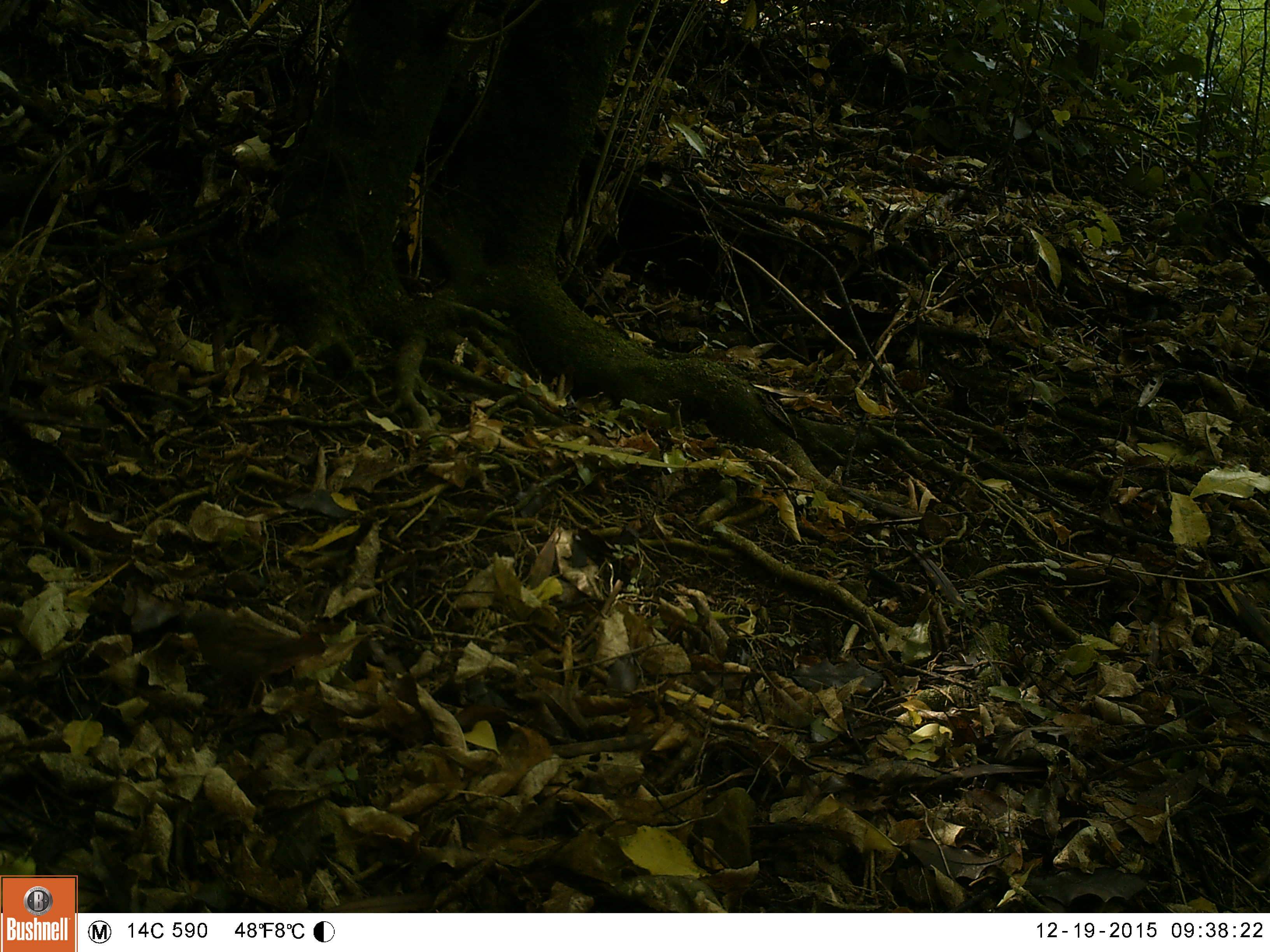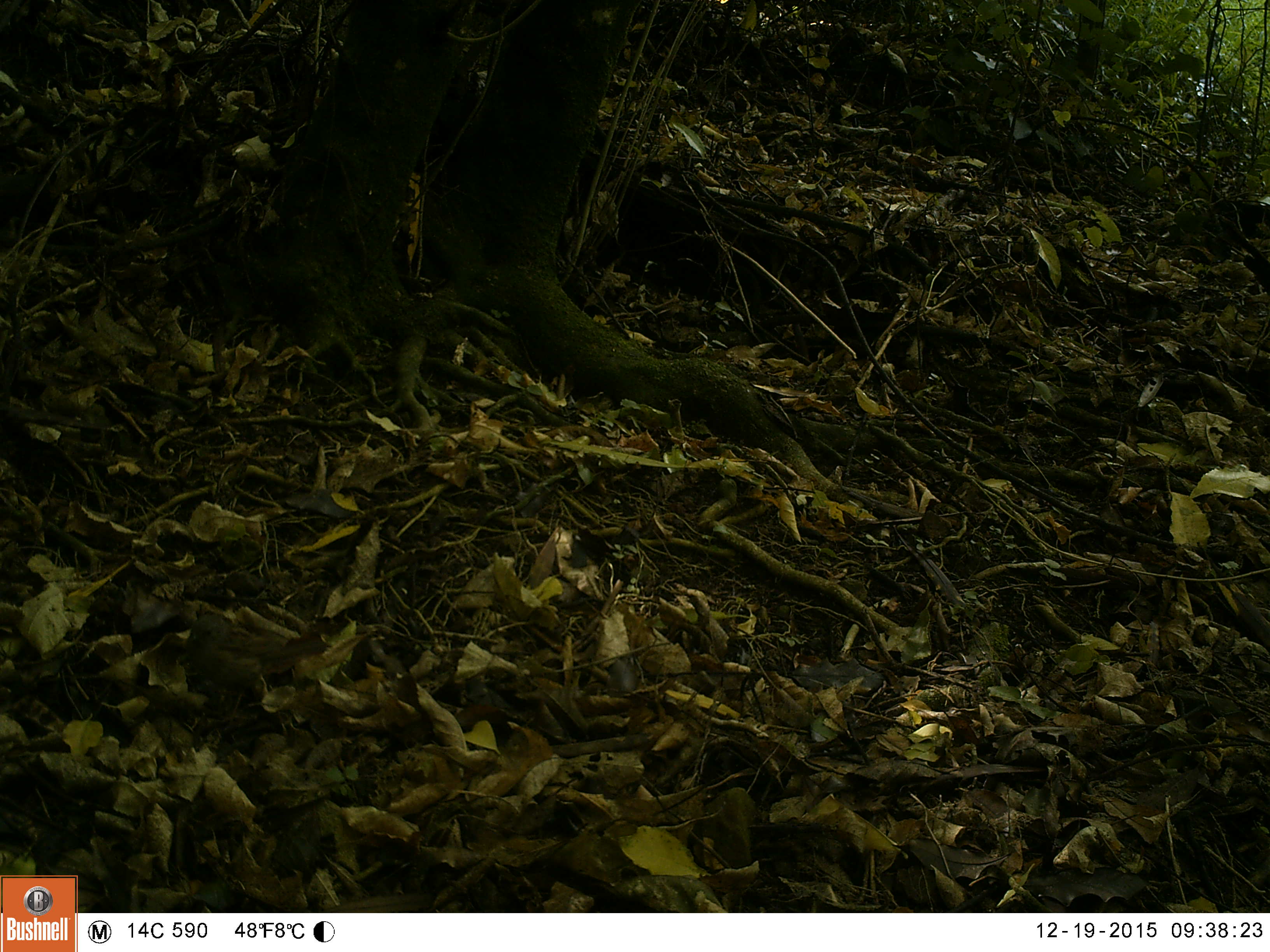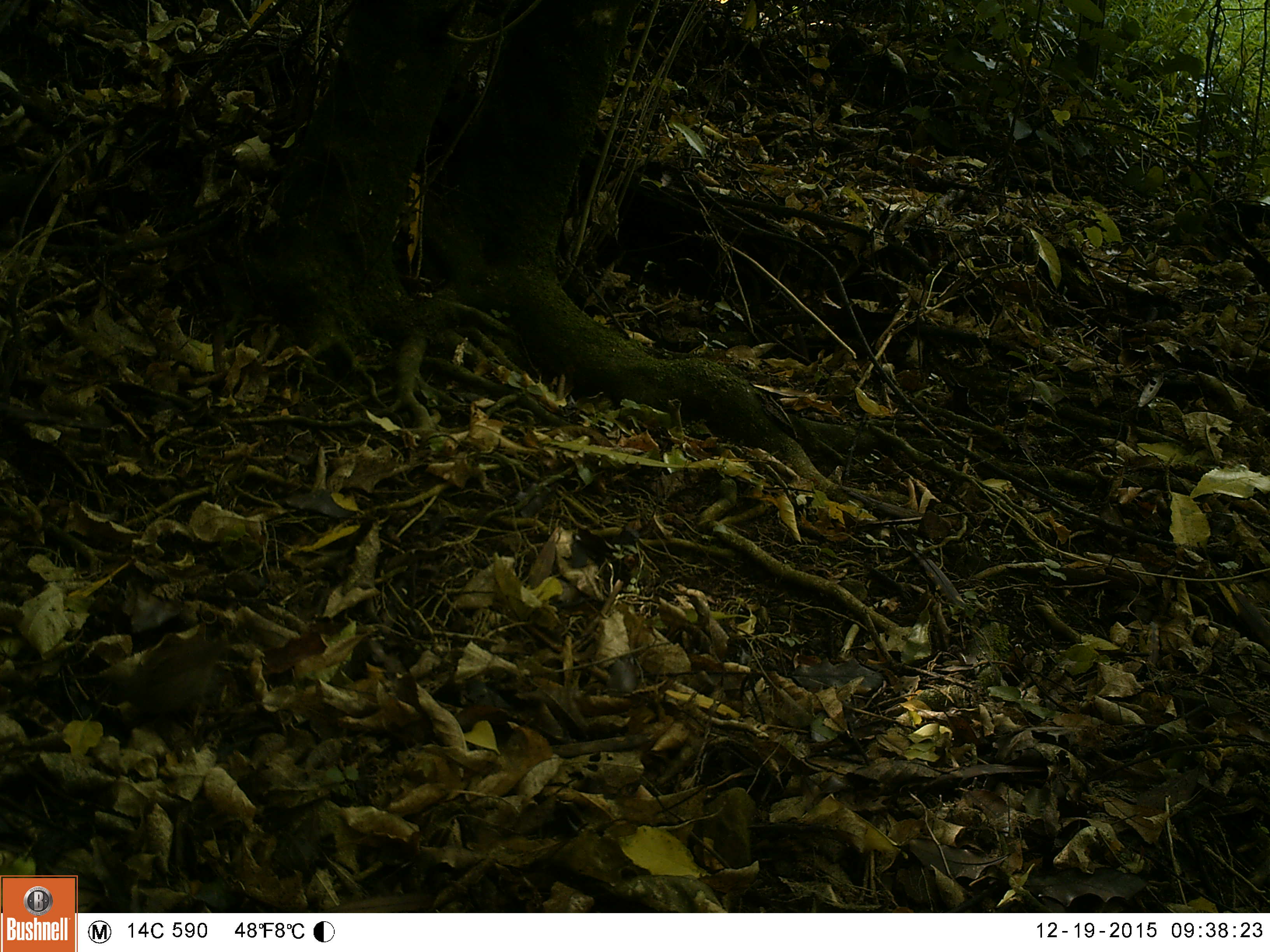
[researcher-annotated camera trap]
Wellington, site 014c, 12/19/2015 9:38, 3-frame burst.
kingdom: Animalia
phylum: Chordata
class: Aves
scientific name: Aves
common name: bird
Bird (Aves).